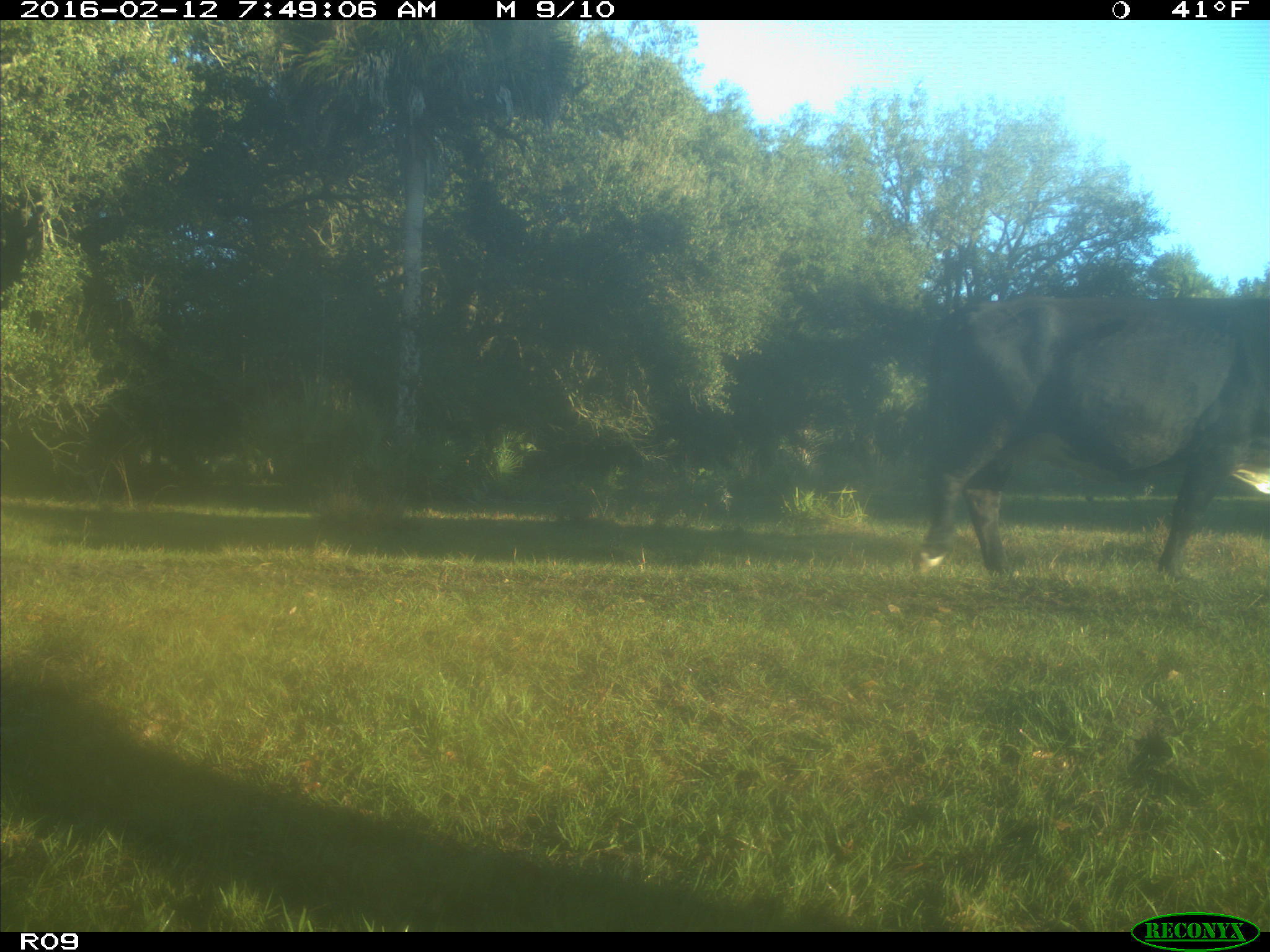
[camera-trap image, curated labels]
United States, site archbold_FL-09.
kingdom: Animalia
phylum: Chordata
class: Mammalia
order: Artiodactyla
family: Bovidae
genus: Bos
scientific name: Bos taurus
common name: domestic cow